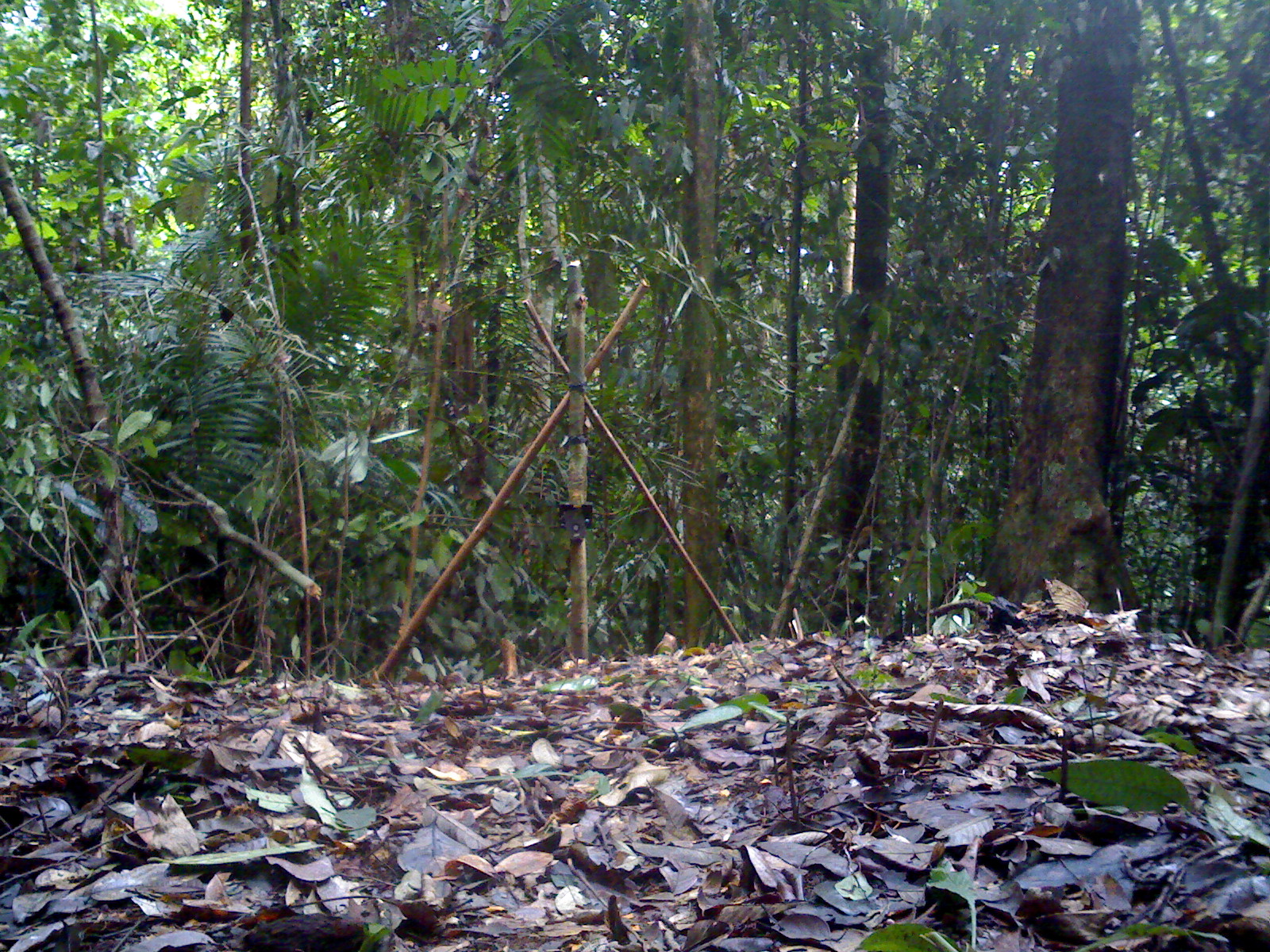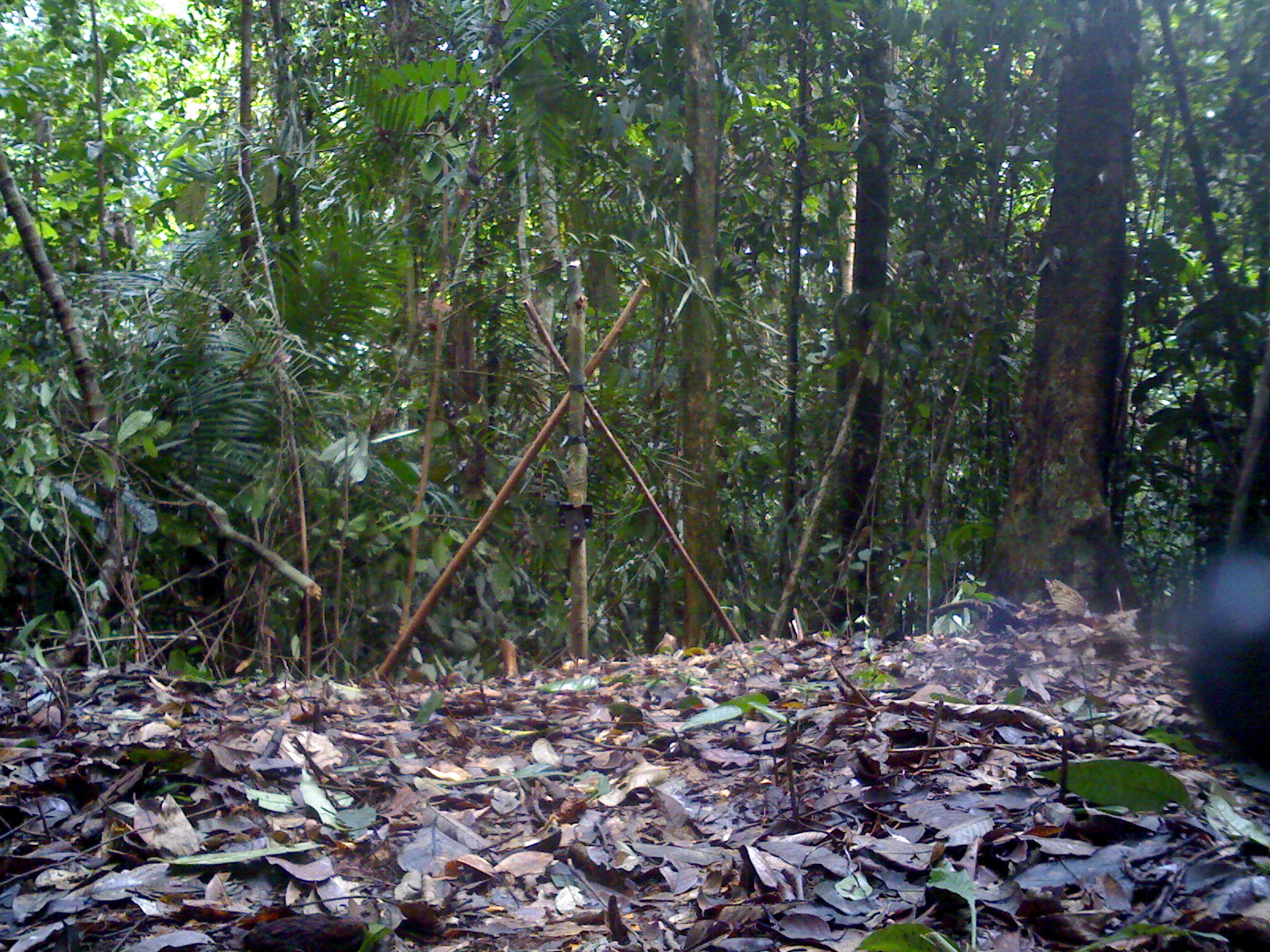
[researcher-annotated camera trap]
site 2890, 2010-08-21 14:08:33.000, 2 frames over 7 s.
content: unidentified animal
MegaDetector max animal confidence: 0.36